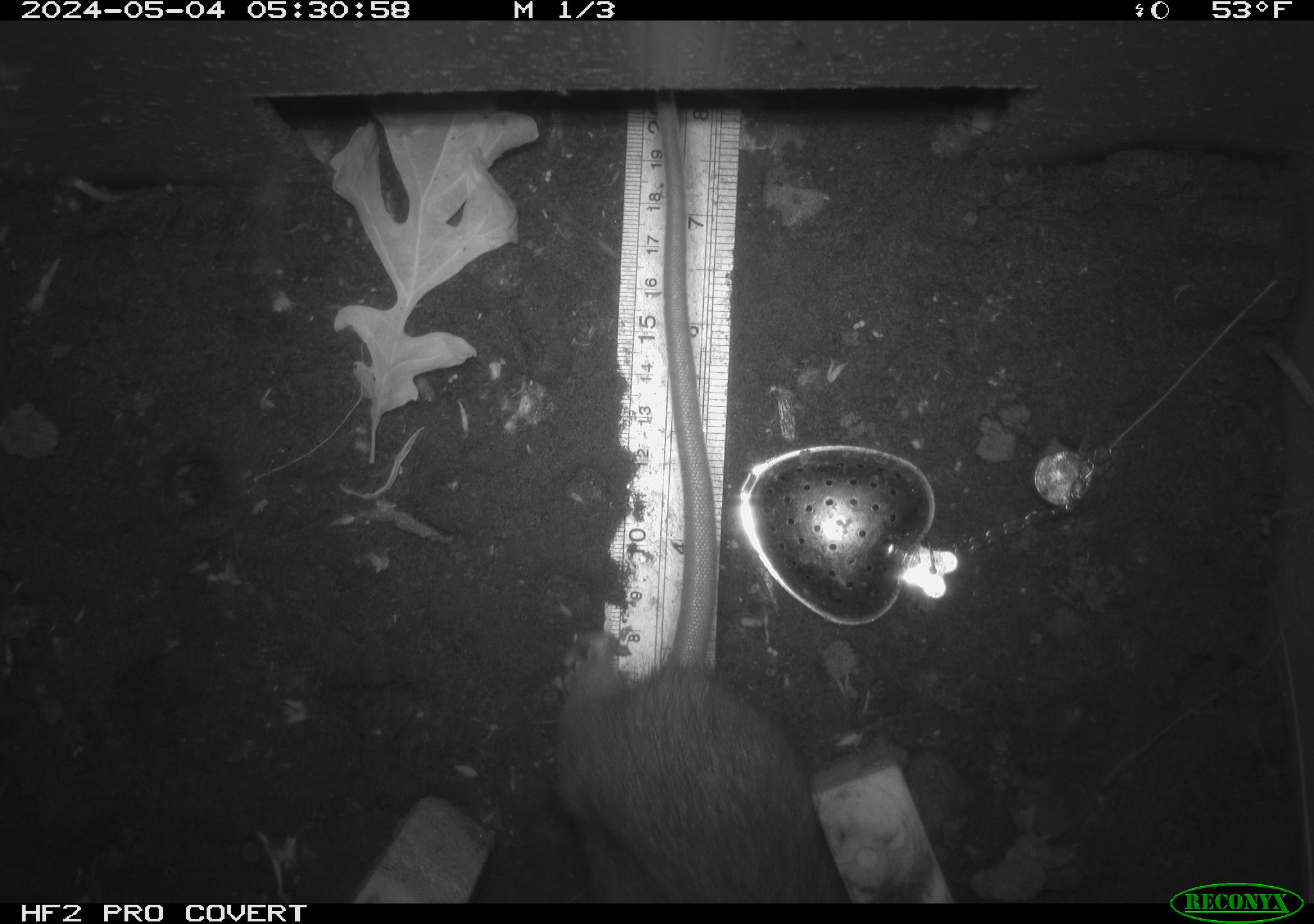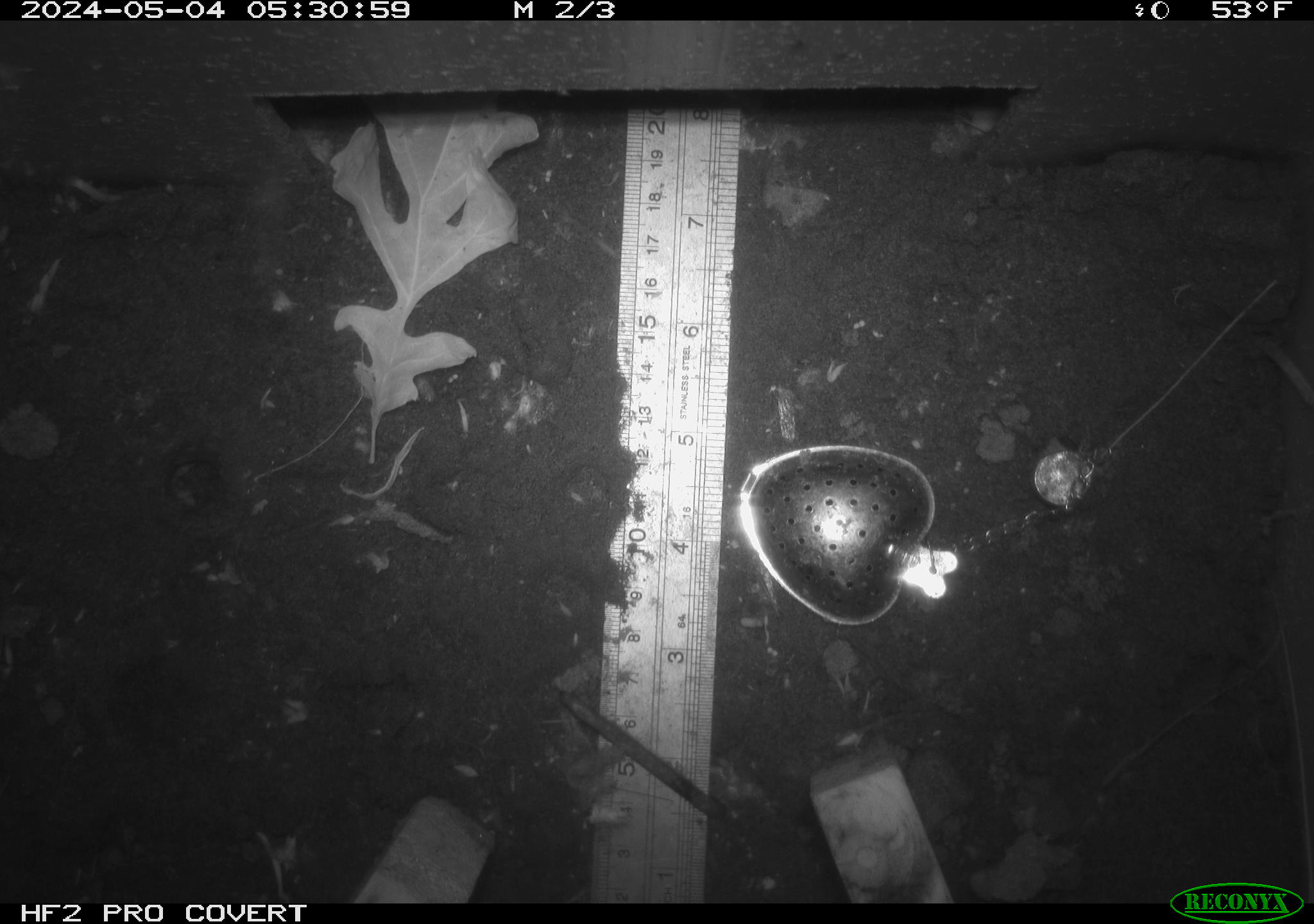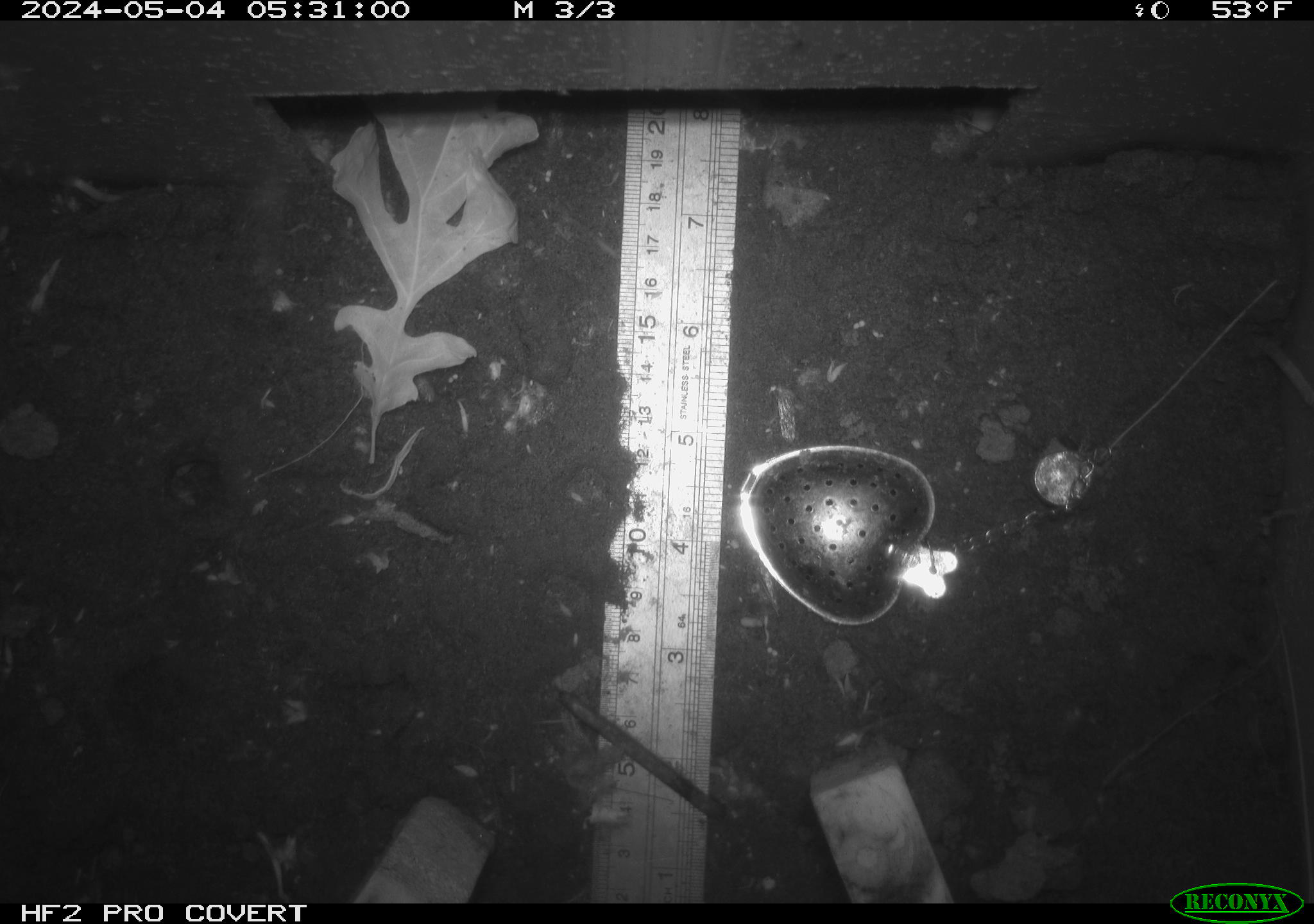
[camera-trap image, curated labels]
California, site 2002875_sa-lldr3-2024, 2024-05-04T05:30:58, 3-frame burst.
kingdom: Animalia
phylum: Chordata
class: Mammalia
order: Rodentia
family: Muridae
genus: Rattus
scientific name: Rattus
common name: rat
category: rattus species